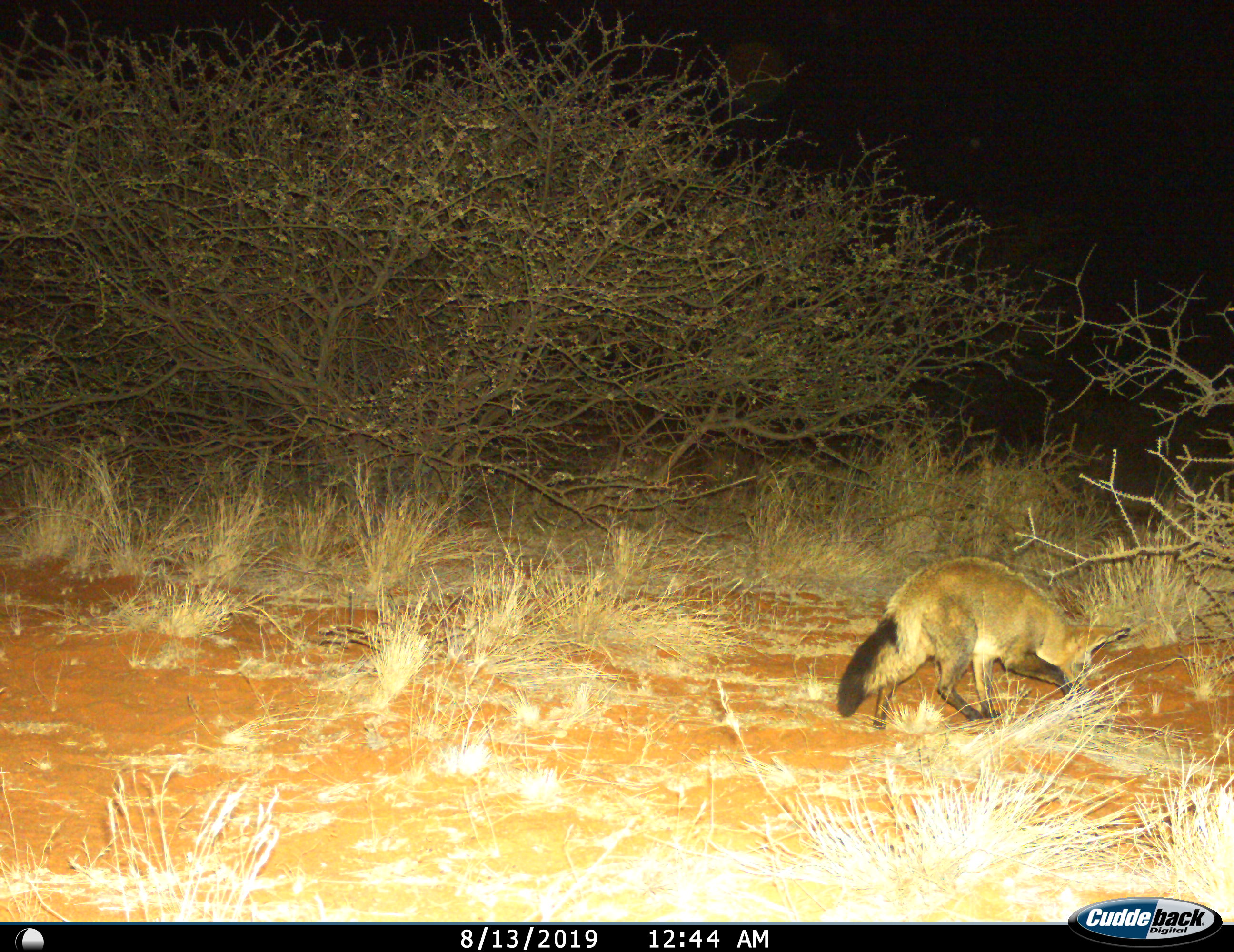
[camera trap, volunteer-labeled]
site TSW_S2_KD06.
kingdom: Animalia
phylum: Chordata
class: Mammalia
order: Carnivora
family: Canidae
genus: Otocyon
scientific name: Otocyon megalotis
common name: bat-eared fox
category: foxbateared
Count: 1.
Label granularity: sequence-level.